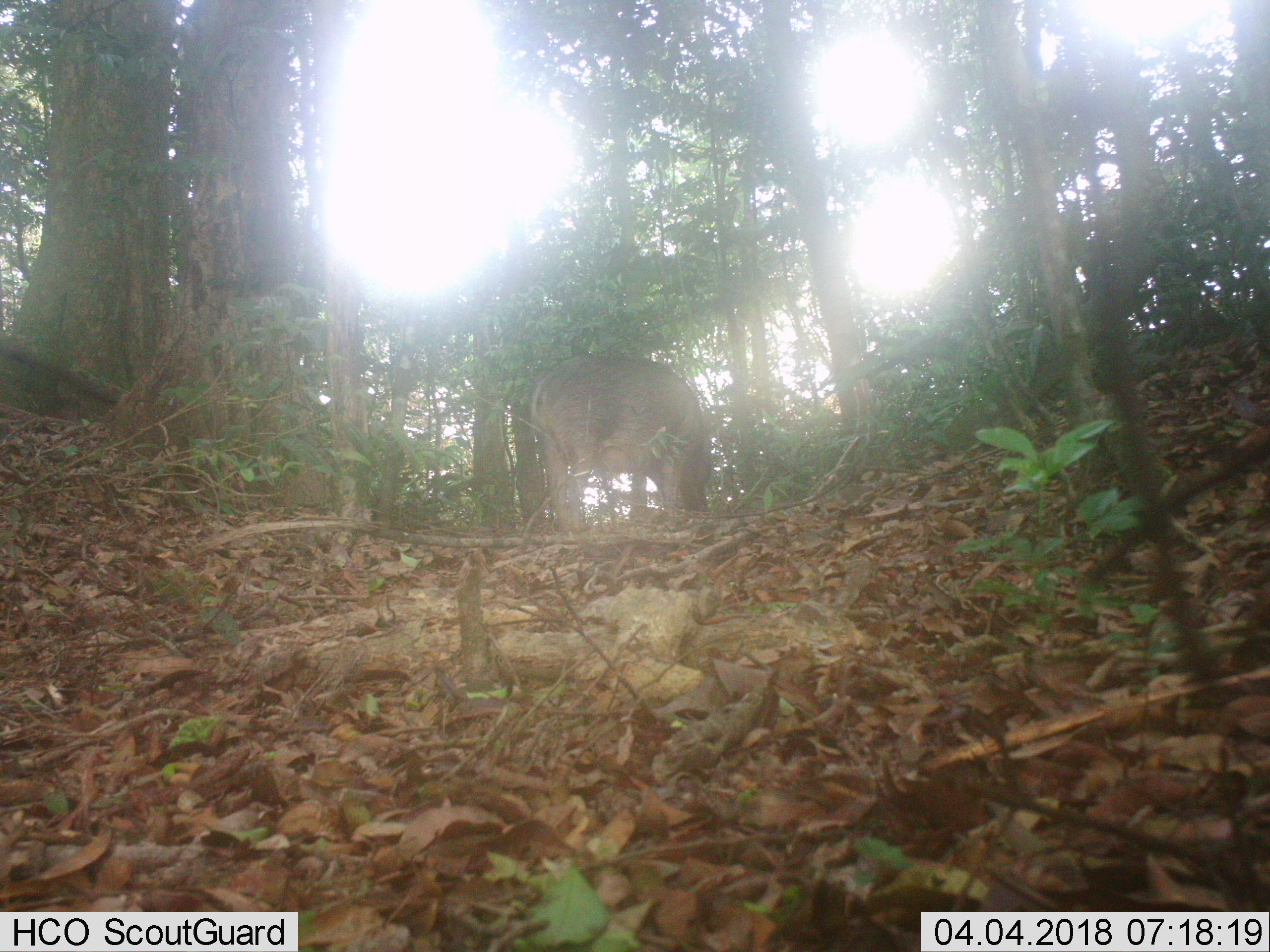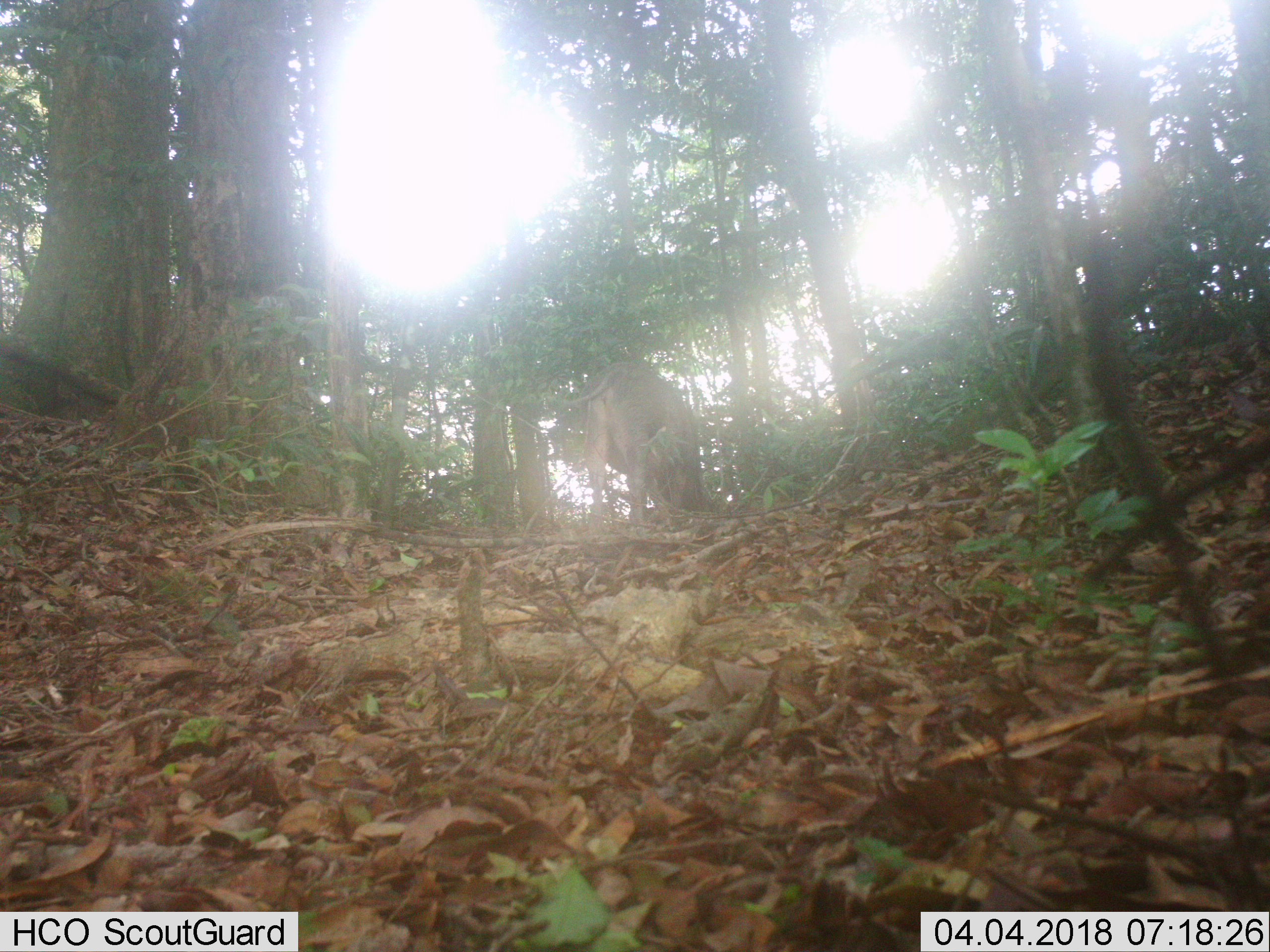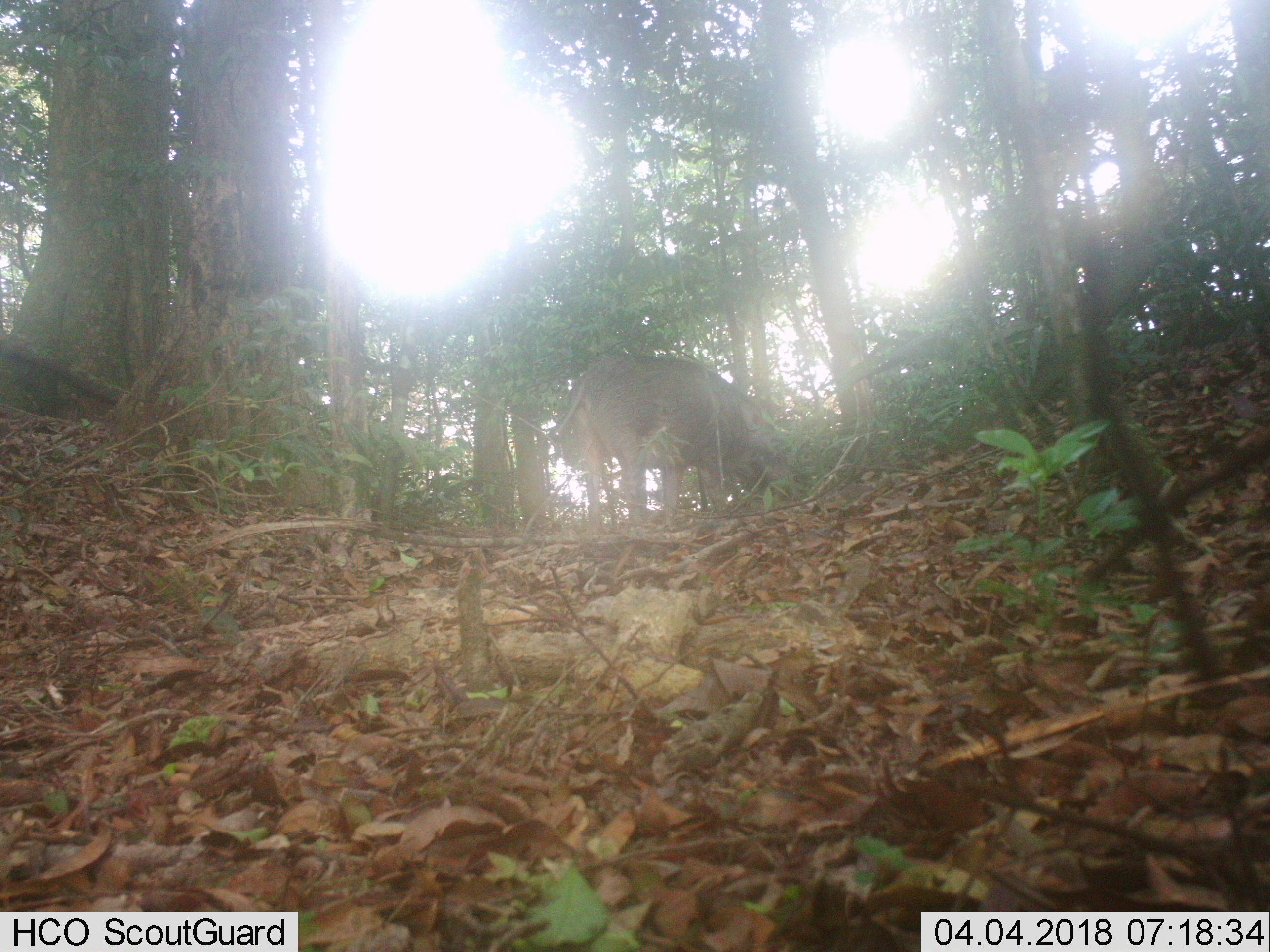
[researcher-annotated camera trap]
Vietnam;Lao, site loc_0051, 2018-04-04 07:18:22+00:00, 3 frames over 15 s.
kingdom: Animalia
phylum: Chordata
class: Mammalia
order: Artiodactyla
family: Suidae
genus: Sus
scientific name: Sus scrofa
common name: eurasian wild pig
Eurasian wild pig (Sus scrofa). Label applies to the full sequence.